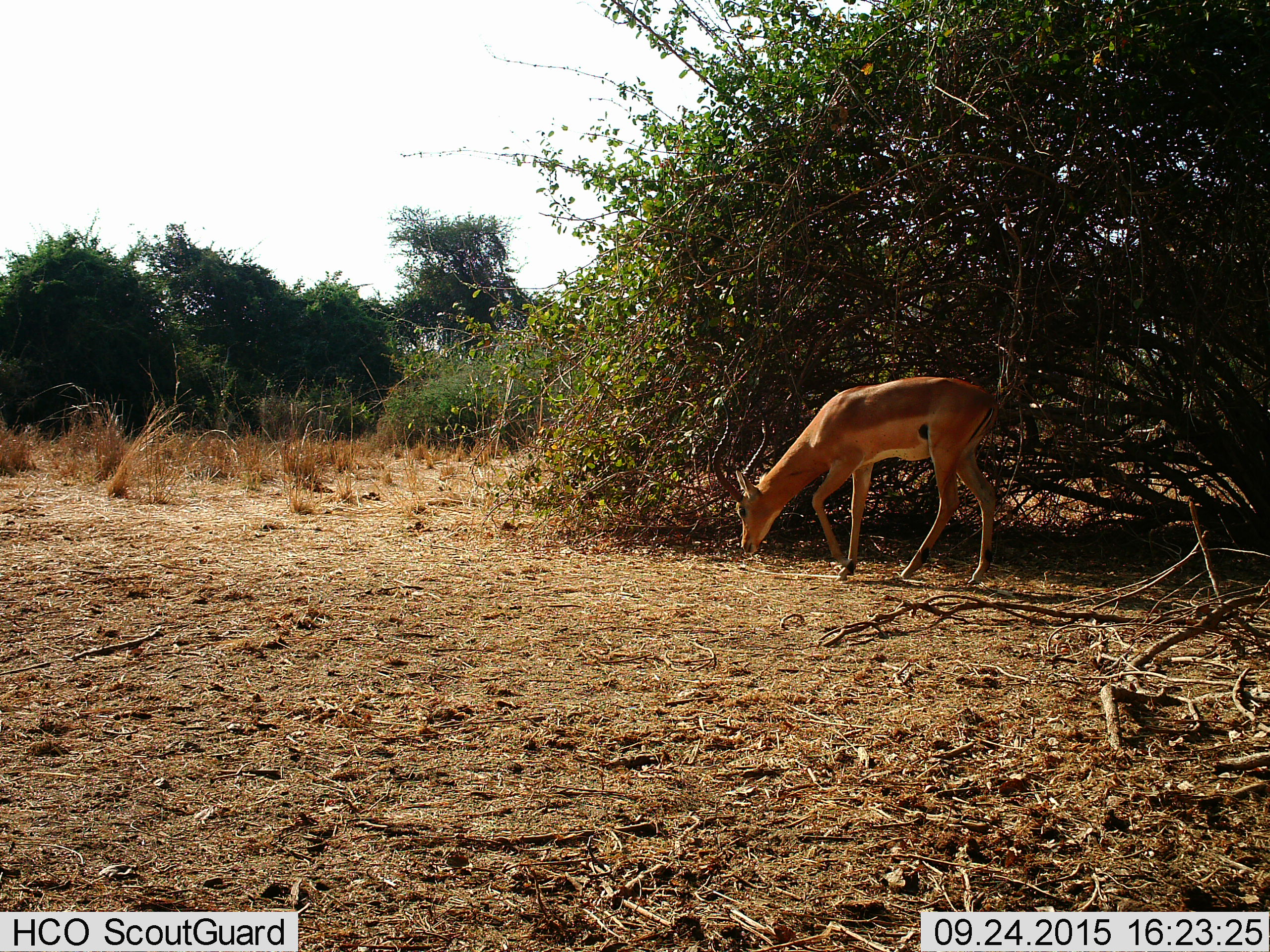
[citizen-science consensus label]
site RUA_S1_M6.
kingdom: Animalia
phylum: Chordata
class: Mammalia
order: Artiodactyla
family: Bovidae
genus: Aepyceros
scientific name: Aepyceros melampus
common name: impala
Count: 1.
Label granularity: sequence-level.